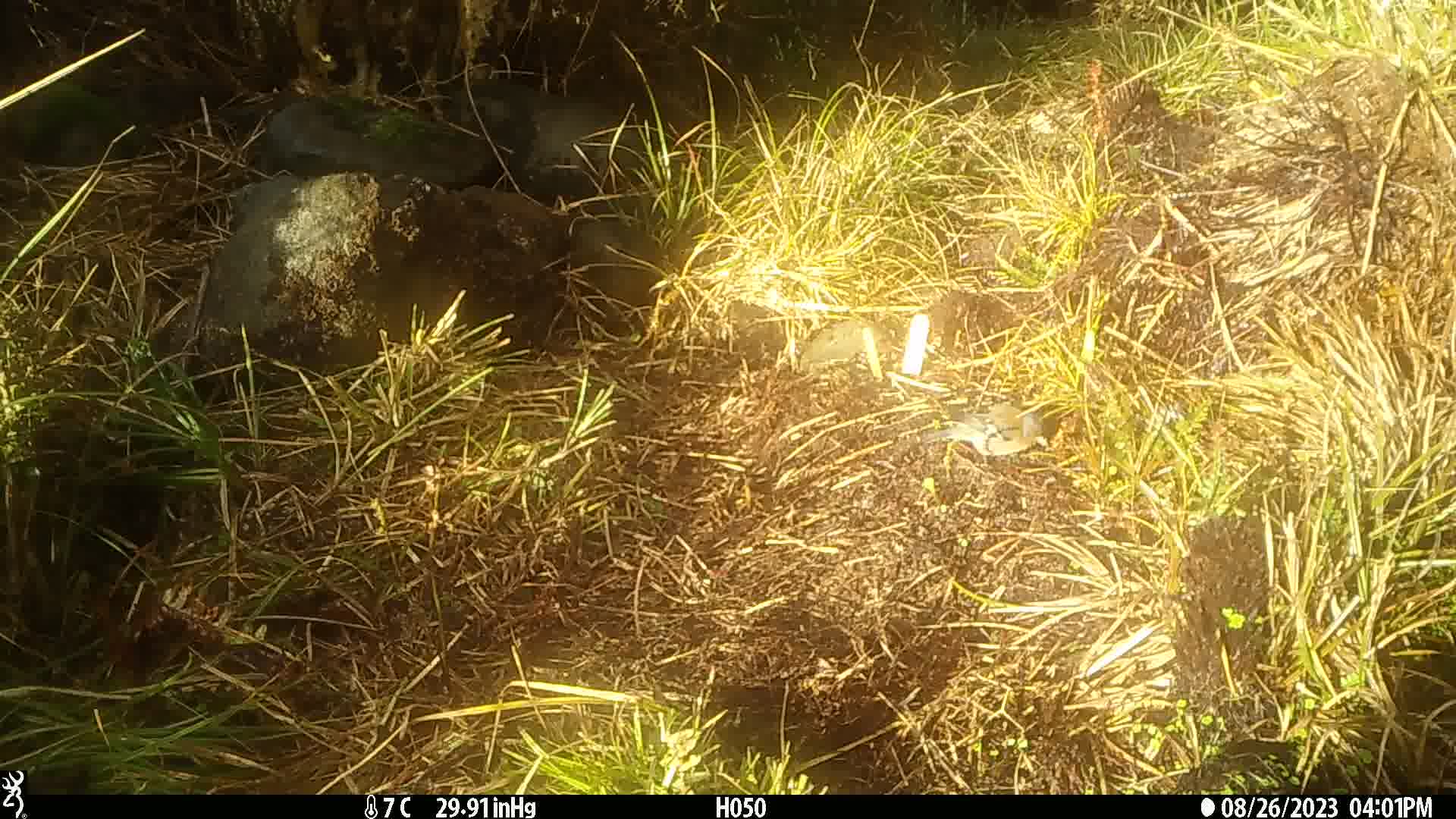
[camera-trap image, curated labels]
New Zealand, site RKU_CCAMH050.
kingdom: Animalia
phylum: Chordata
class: Aves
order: Passeriformes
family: Fringillidae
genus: Fringilla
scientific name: Fringilla coelebs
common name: common chaffinch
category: chaffinch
Chaffinch (common chaffinch) (Fringilla coelebs).